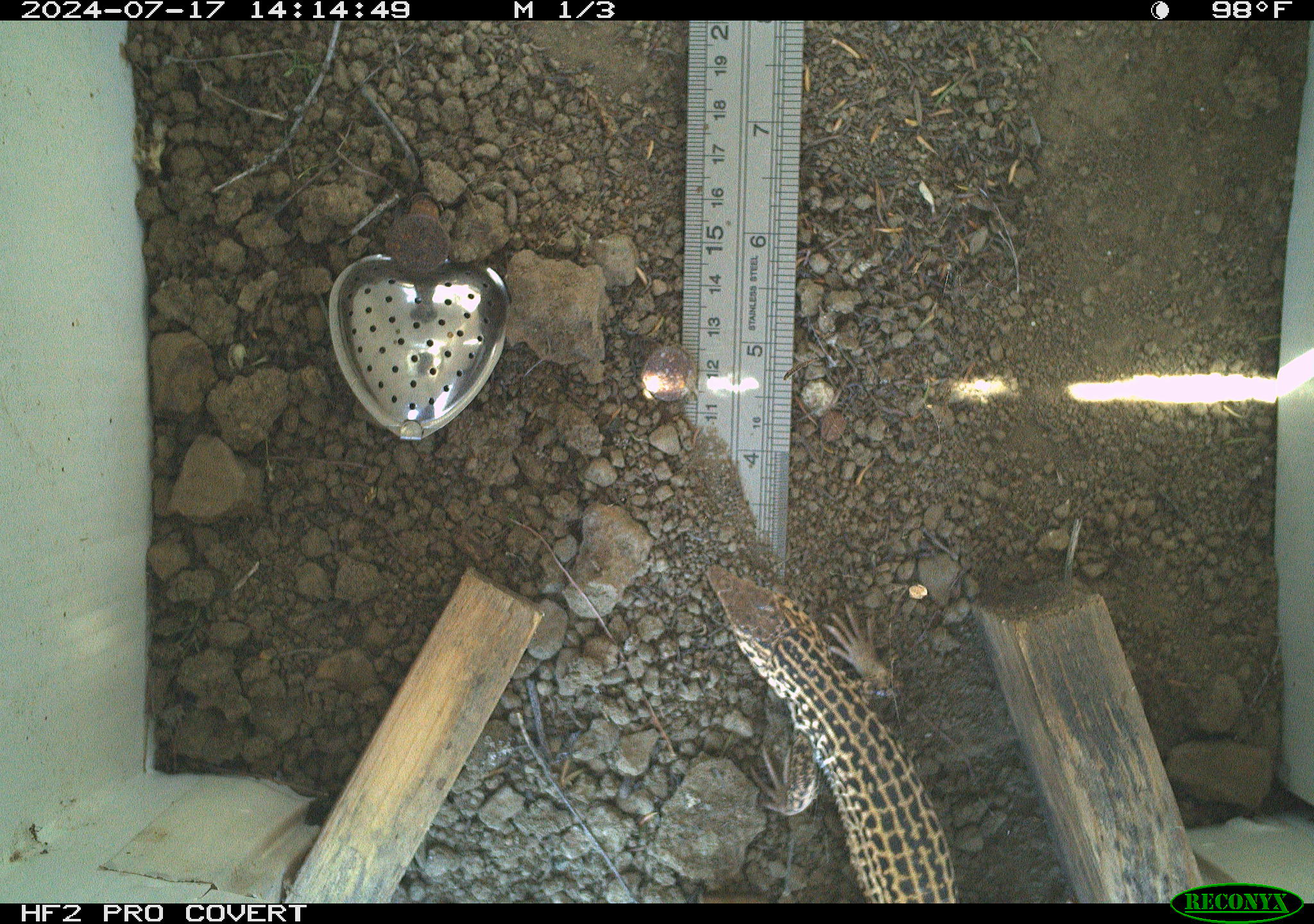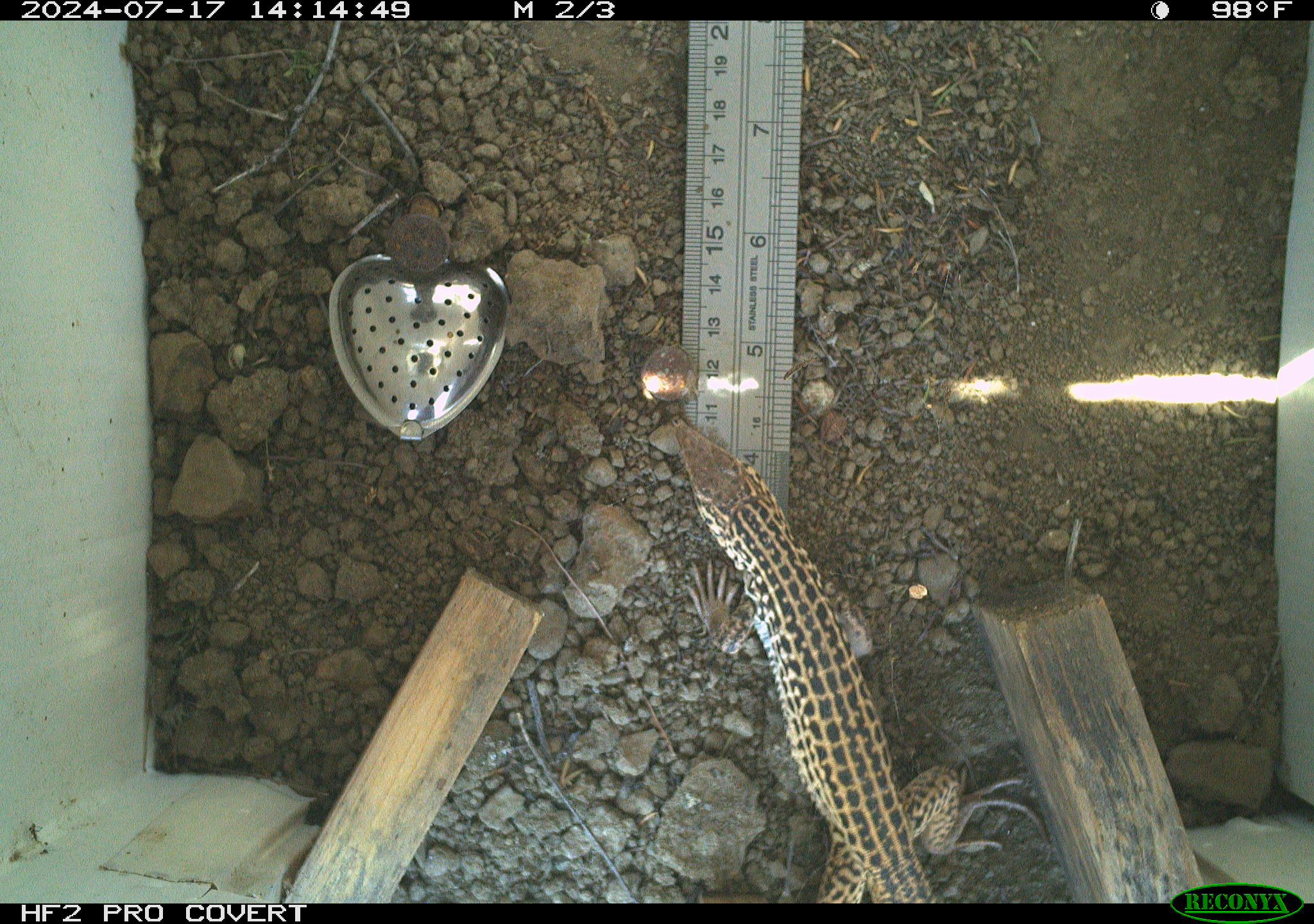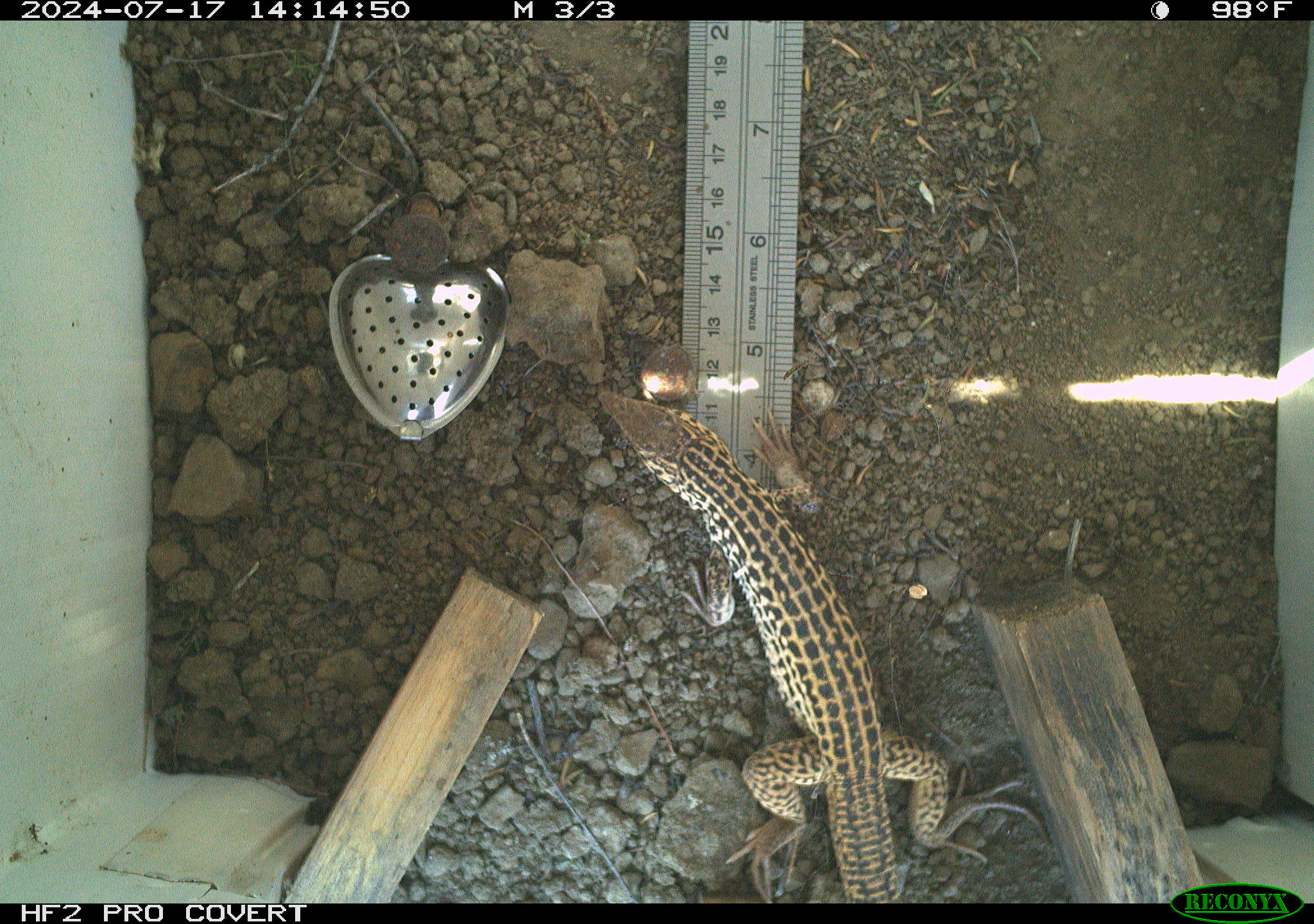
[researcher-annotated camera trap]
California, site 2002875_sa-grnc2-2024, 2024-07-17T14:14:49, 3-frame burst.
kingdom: Animalia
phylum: Chordata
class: Reptilia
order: Squamata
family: Teiidae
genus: Aspidoscelis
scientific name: Aspidoscelis tigris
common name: western whiptail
Western whiptail (Aspidoscelis tigris).